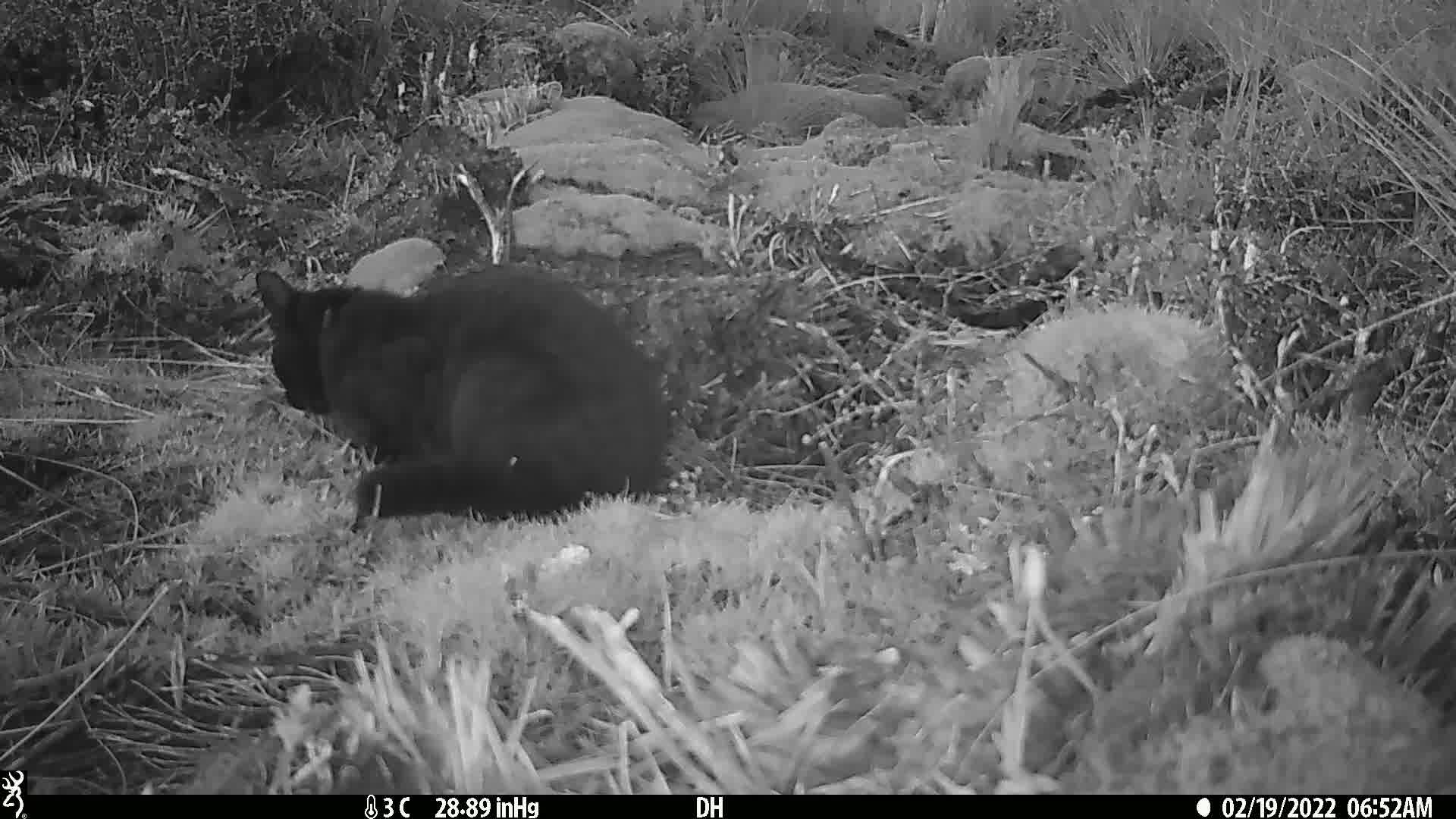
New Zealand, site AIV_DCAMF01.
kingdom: Animalia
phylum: Chordata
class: Mammalia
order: Carnivora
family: Felidae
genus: Felis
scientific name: Felis catus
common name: domestic cat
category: cat